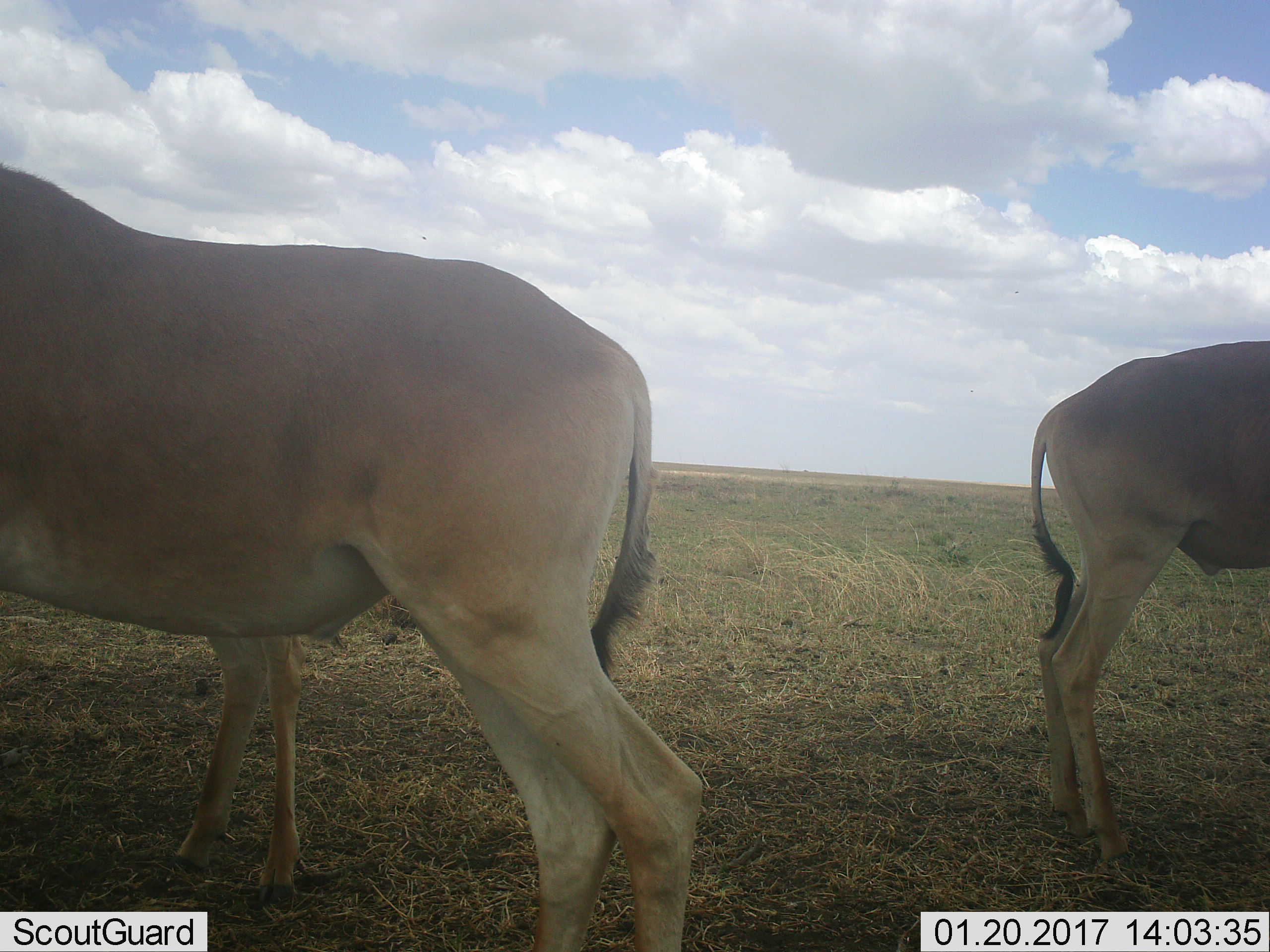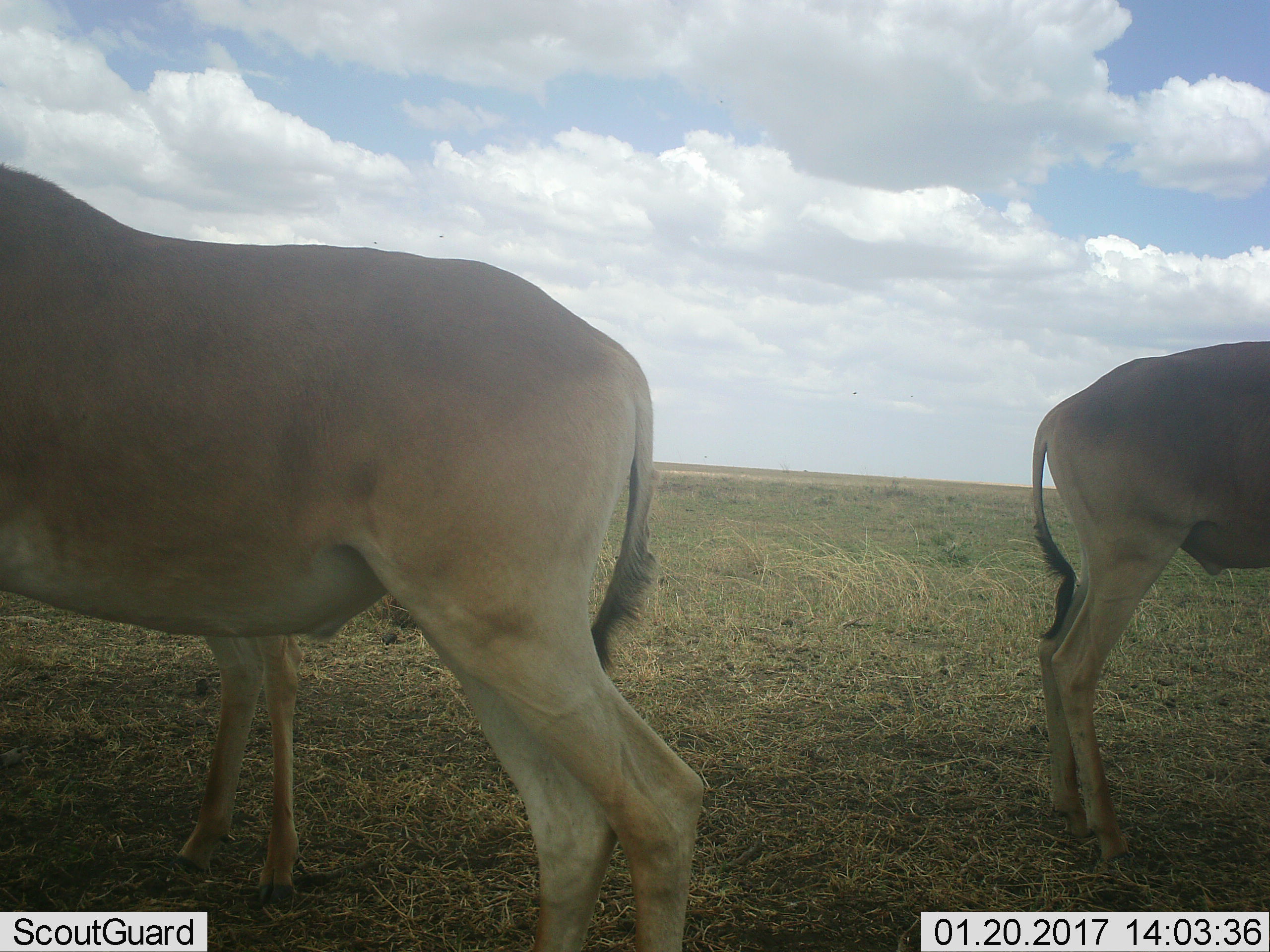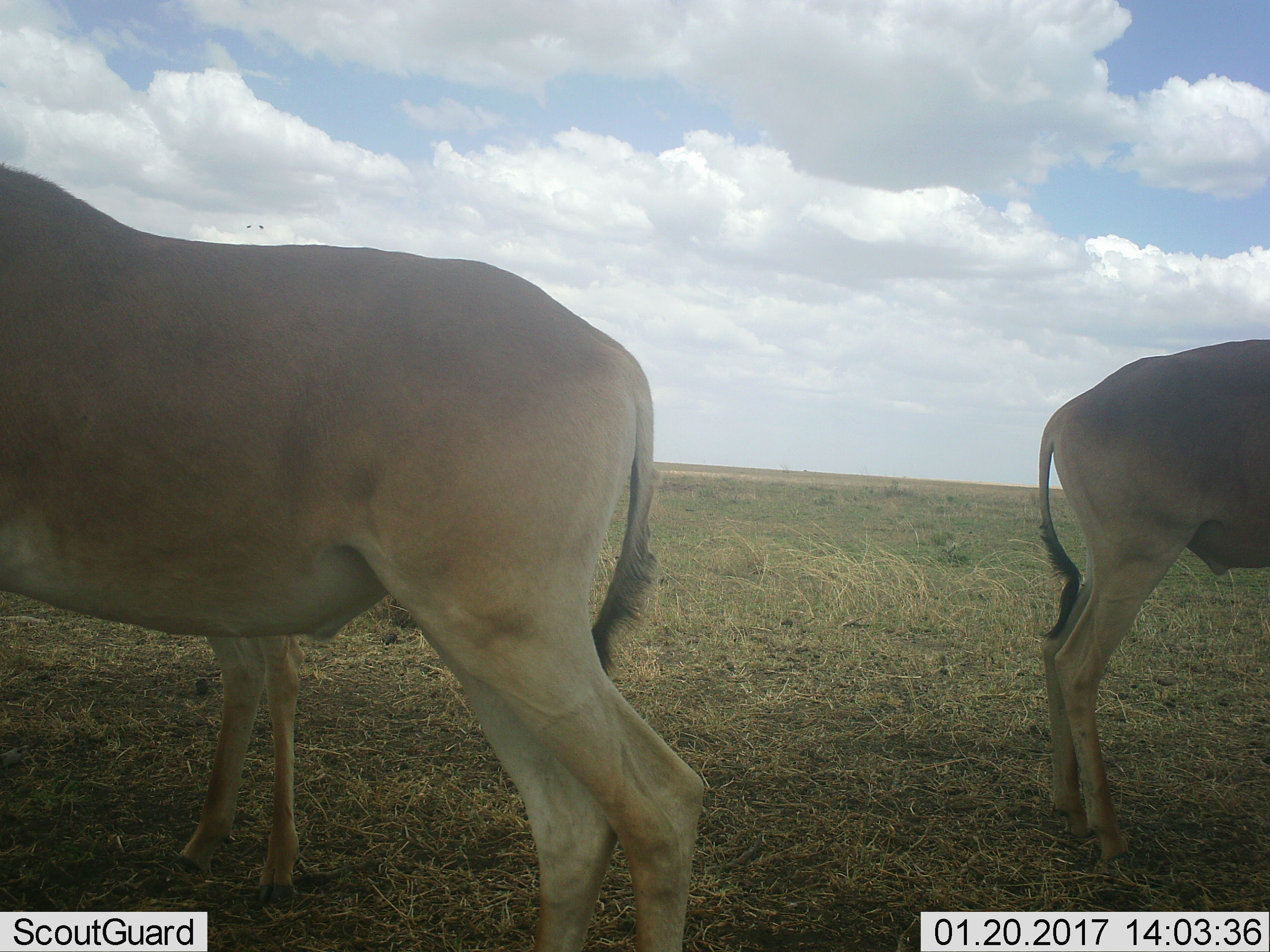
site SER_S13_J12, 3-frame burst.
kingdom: Animalia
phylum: Chordata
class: Mammalia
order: Artiodactyla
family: Bovidae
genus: Alcelaphus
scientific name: Alcelaphus buselaphus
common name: hartebeest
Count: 3.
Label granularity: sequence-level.